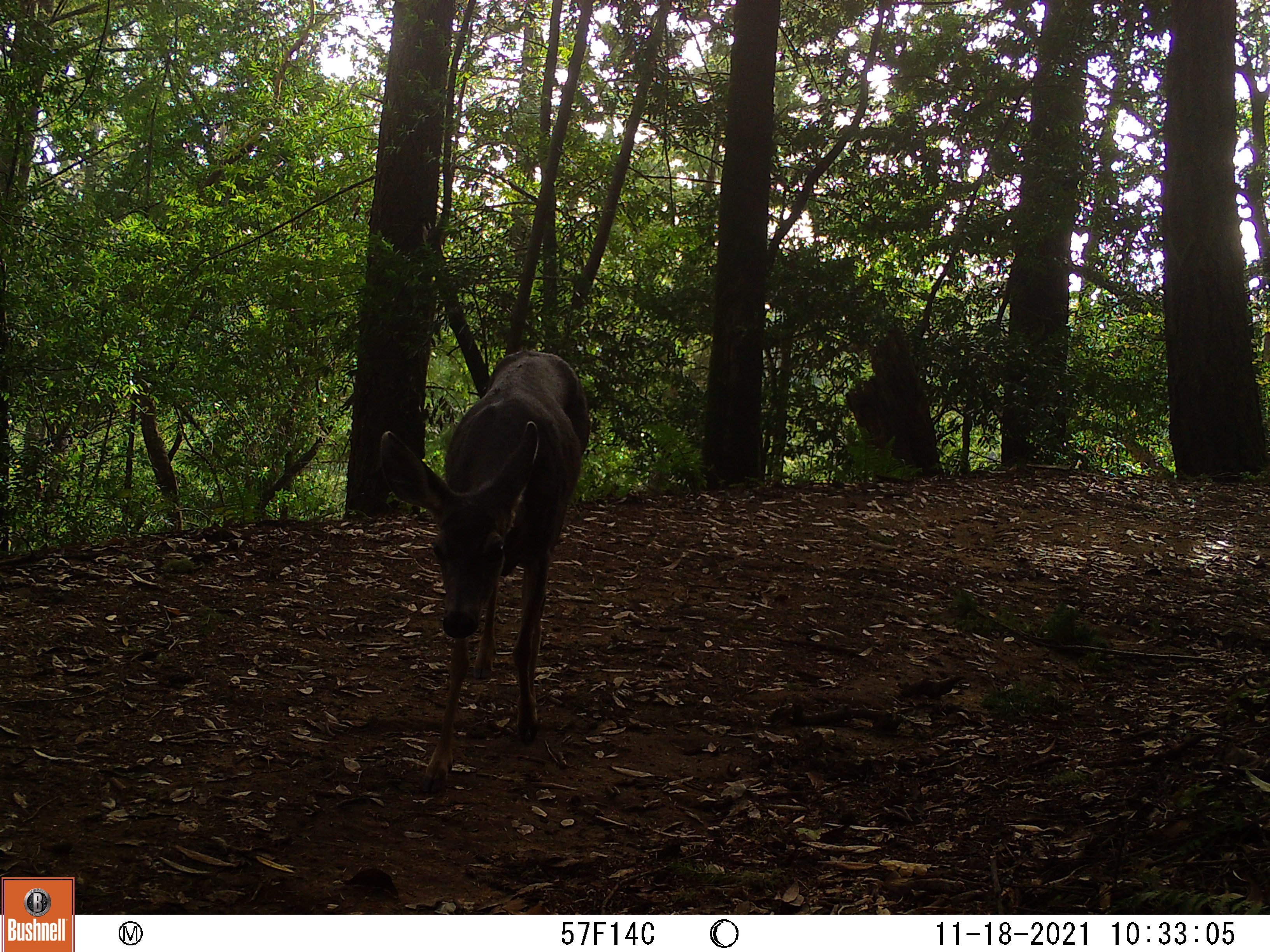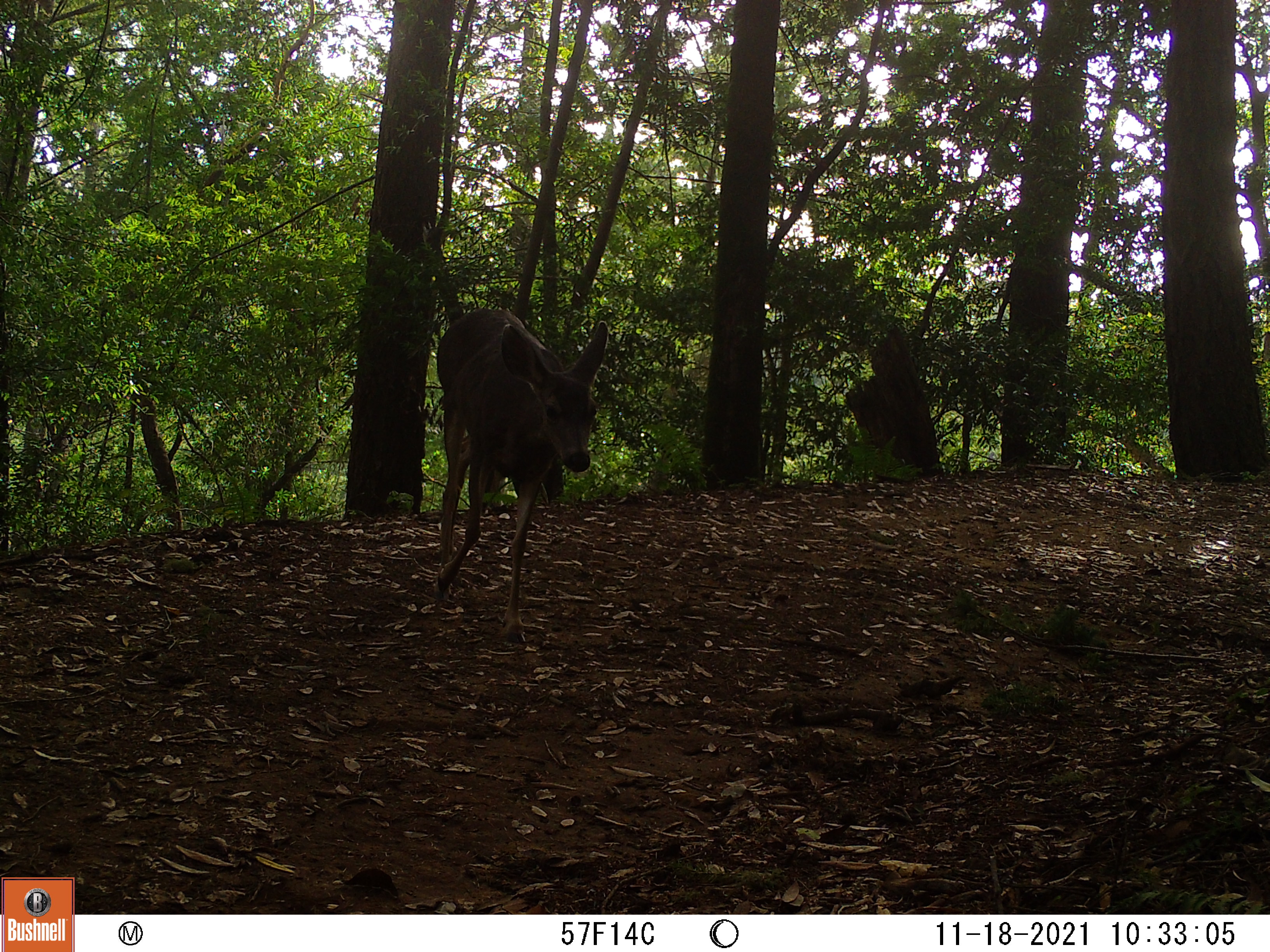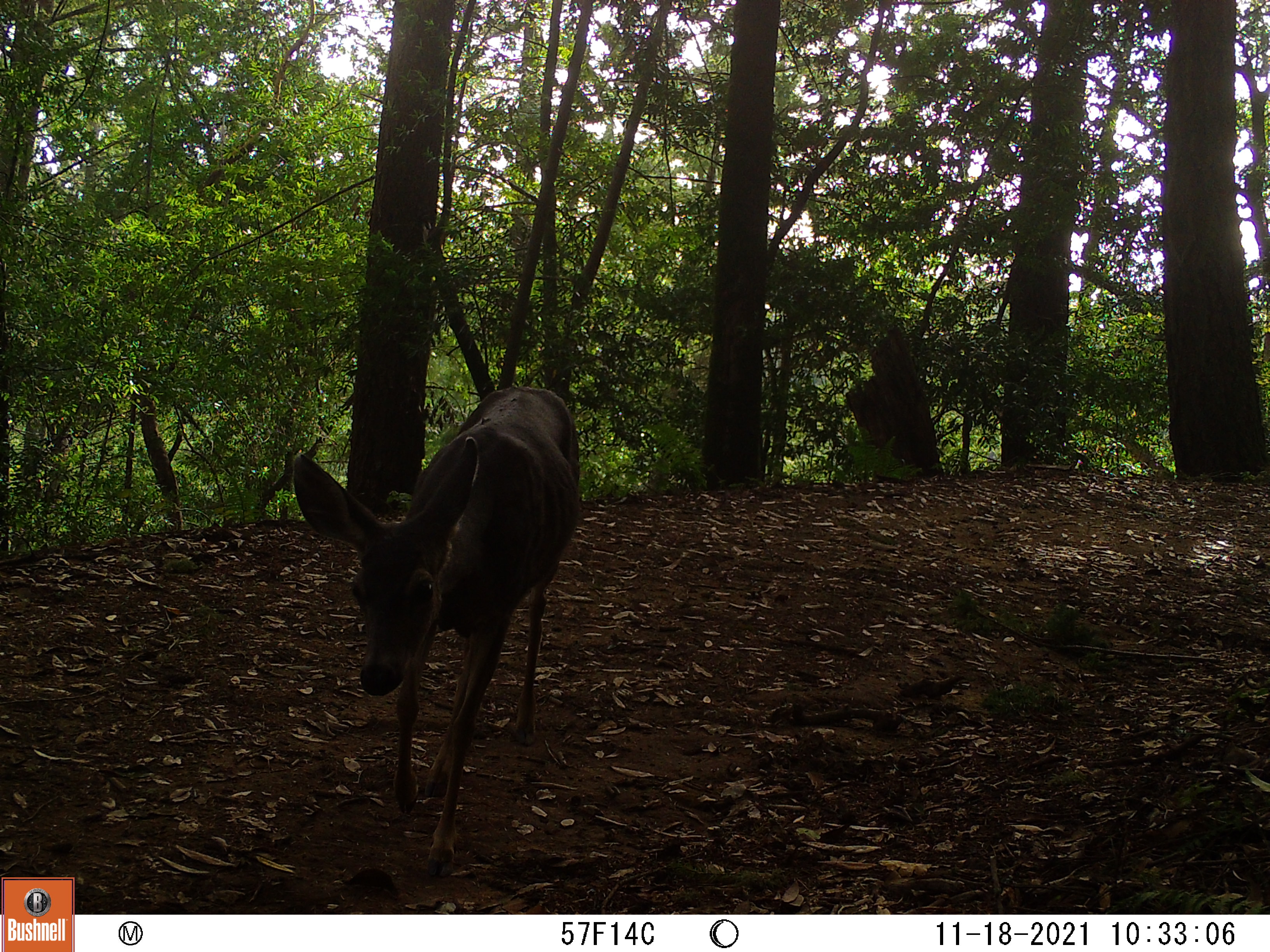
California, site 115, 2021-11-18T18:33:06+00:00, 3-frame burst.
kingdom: Animalia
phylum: Chordata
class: Mammalia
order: Artiodactyla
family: Cervidae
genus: Odocoileus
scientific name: Odocoileus hemionus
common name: mule deer